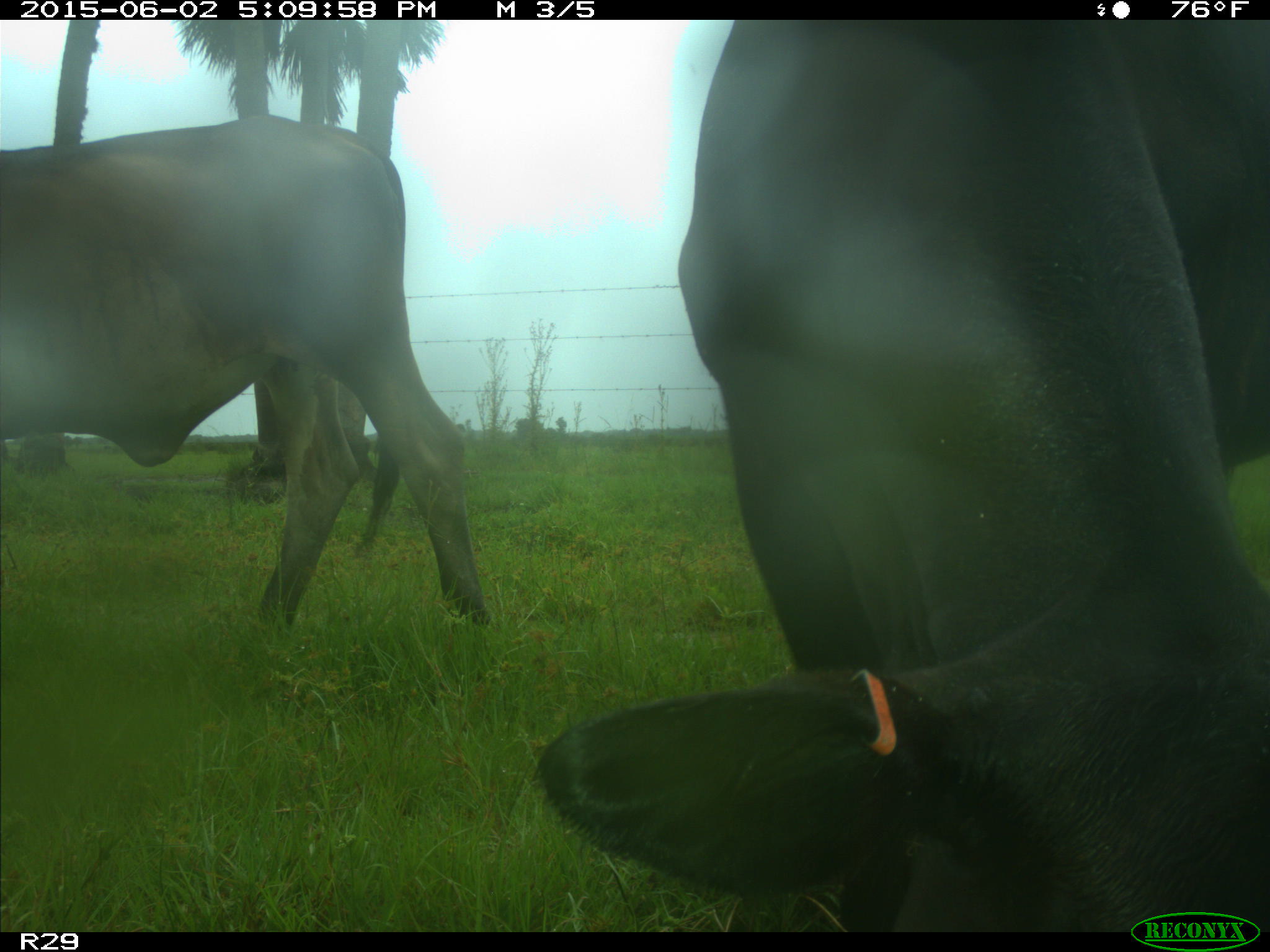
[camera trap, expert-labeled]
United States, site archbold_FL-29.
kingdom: Animalia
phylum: Chordata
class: Mammalia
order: Artiodactyla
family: Bovidae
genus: Bos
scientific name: Bos taurus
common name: domestic cow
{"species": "Bos taurus (domestic cow)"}